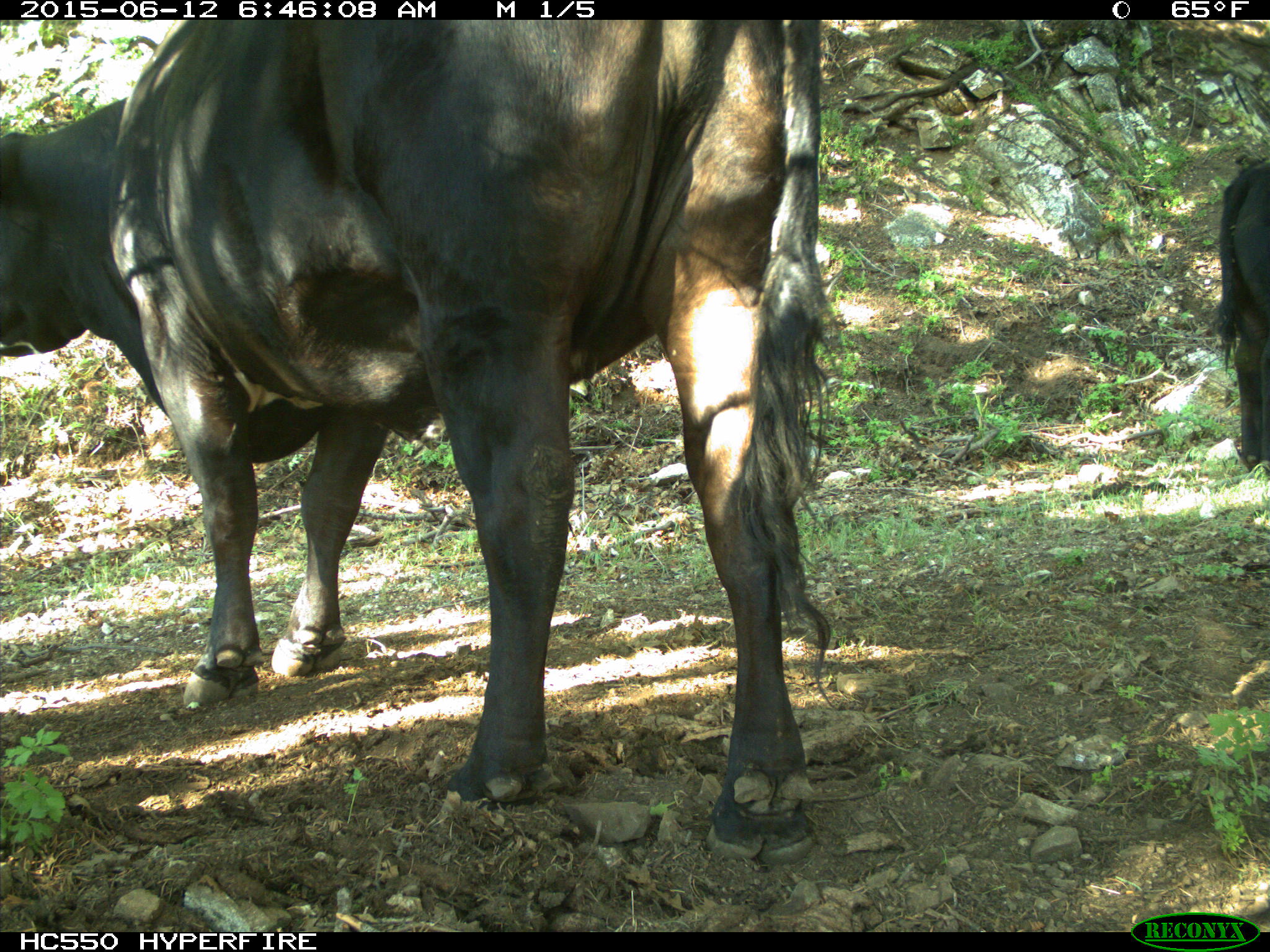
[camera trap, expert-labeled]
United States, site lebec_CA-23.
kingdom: Animalia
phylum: Chordata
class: Mammalia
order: Artiodactyla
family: Bovidae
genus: Bos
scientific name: Bos taurus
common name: domestic cow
Bos taurus (domestic cow).